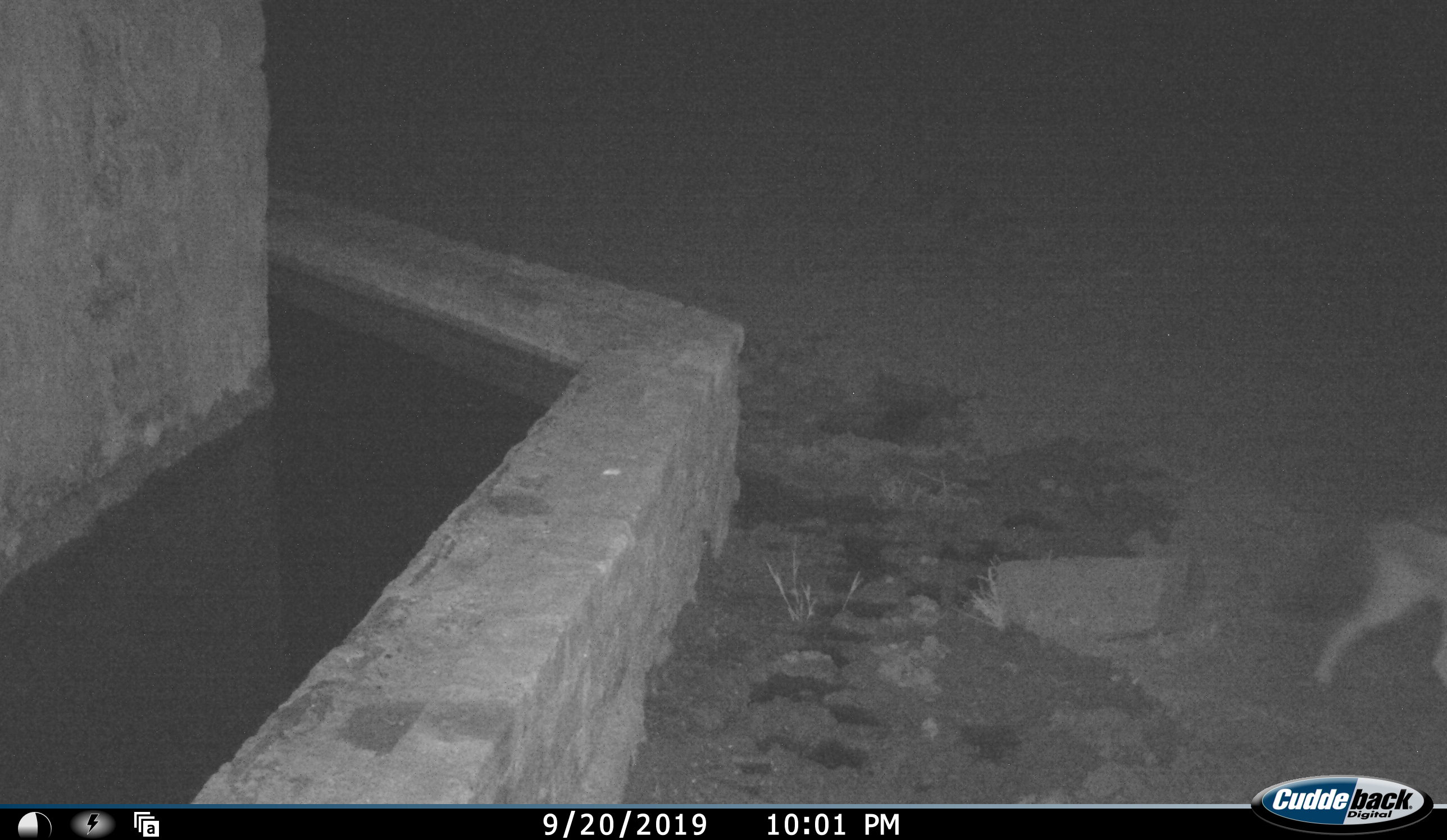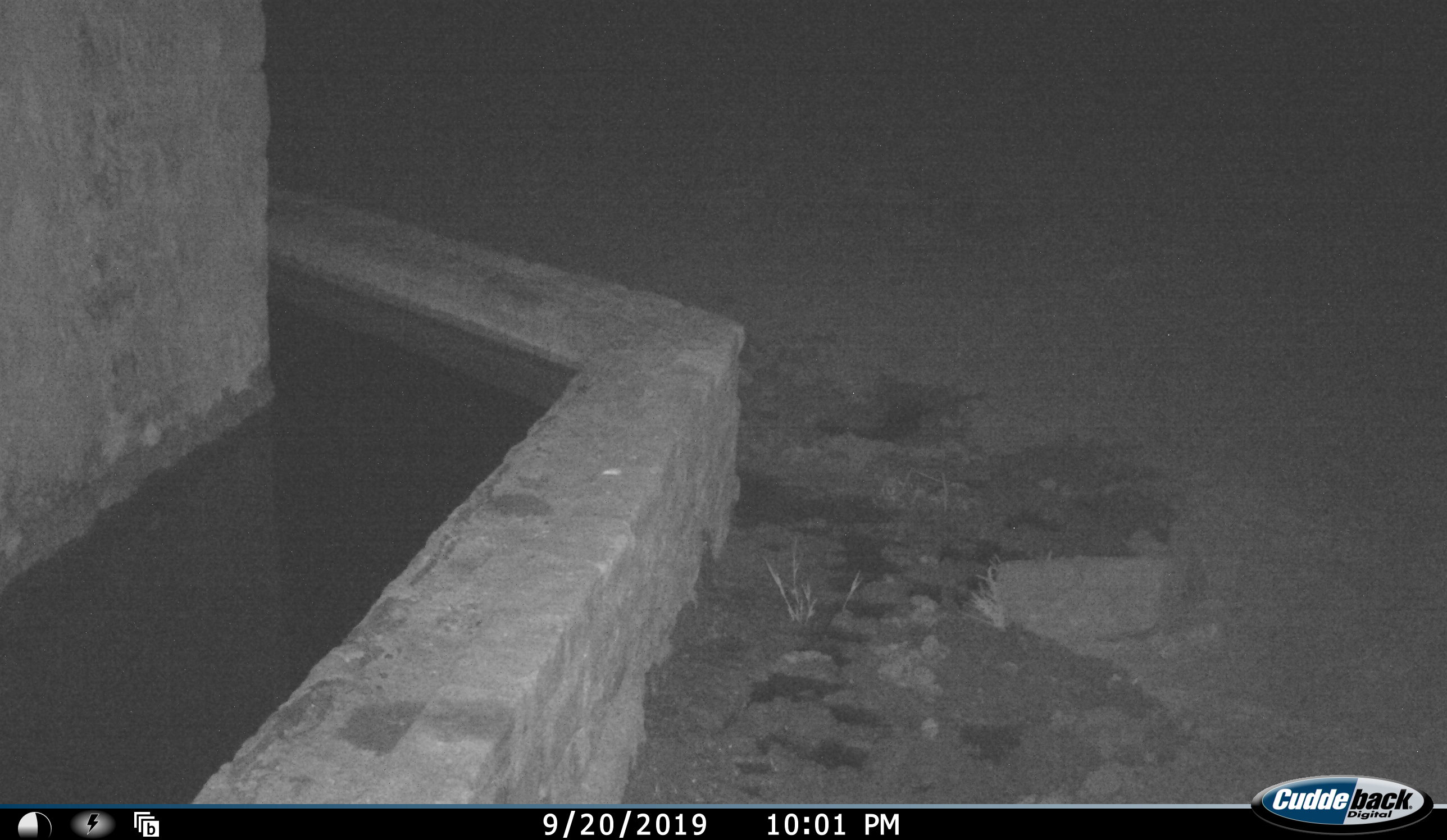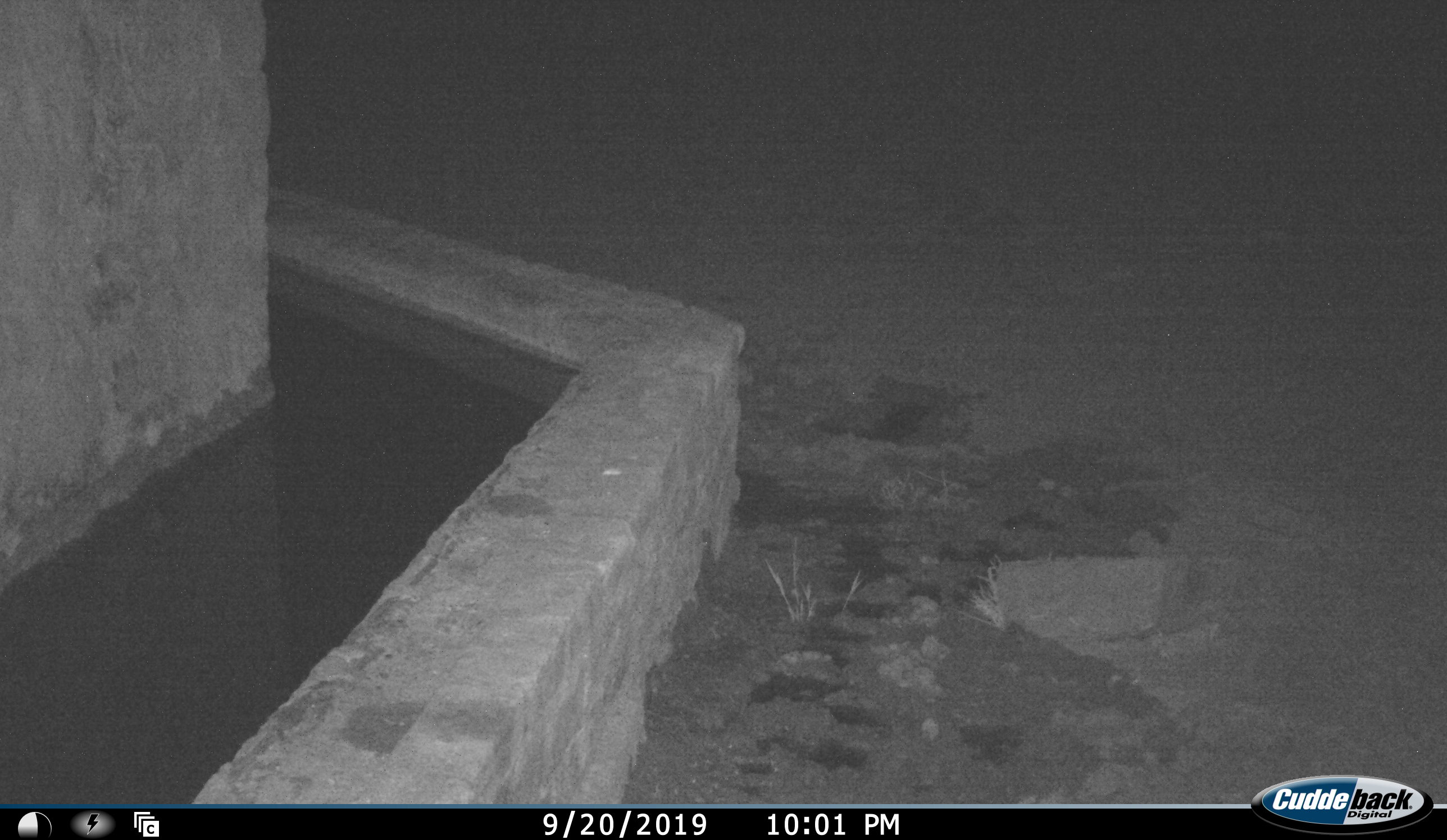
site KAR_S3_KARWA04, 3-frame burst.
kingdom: Animalia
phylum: Chordata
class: Mammalia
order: Carnivora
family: Canidae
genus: Lupulella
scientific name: Lupulella mesomelas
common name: black-backed jackal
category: jackalblackbacked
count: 1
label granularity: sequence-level